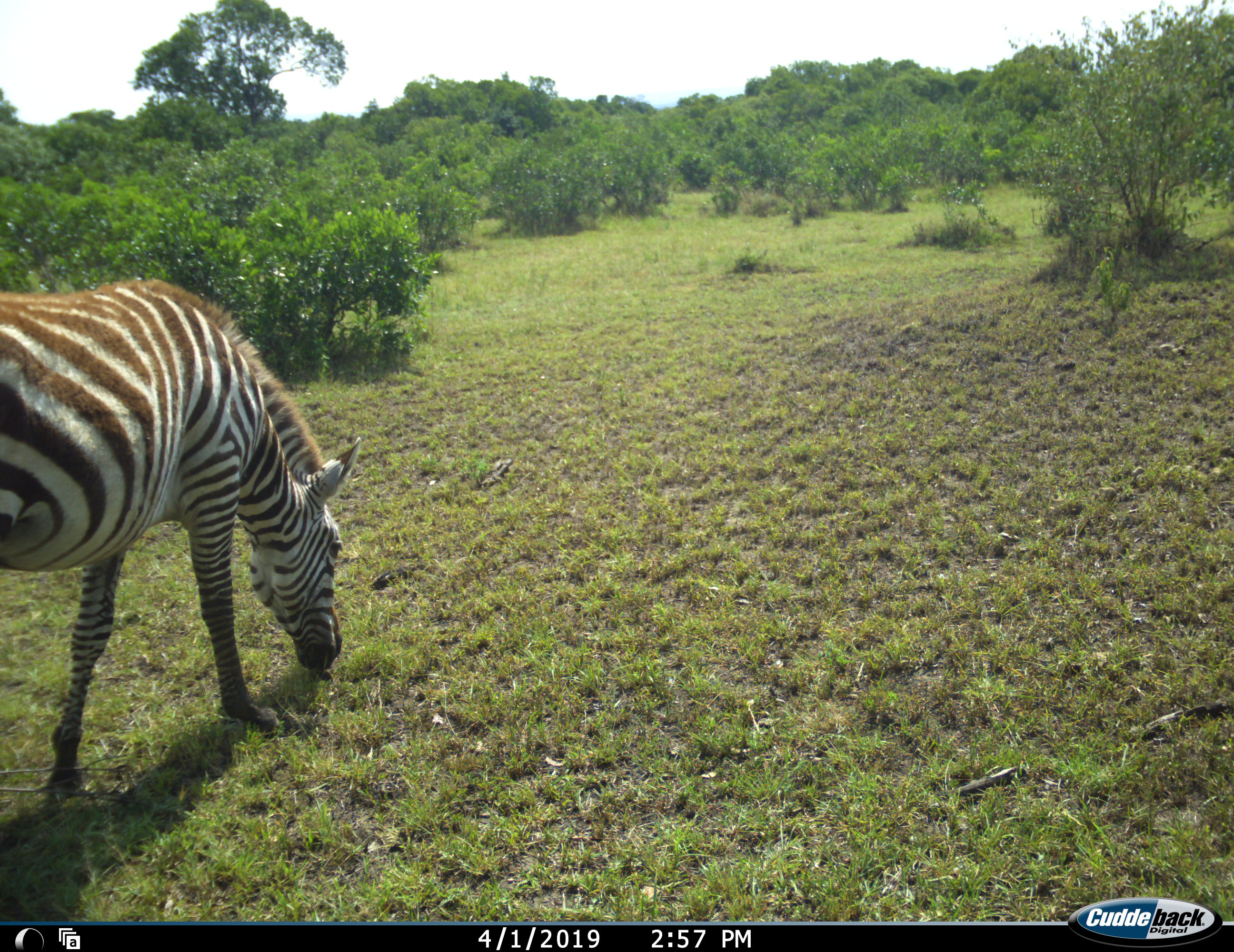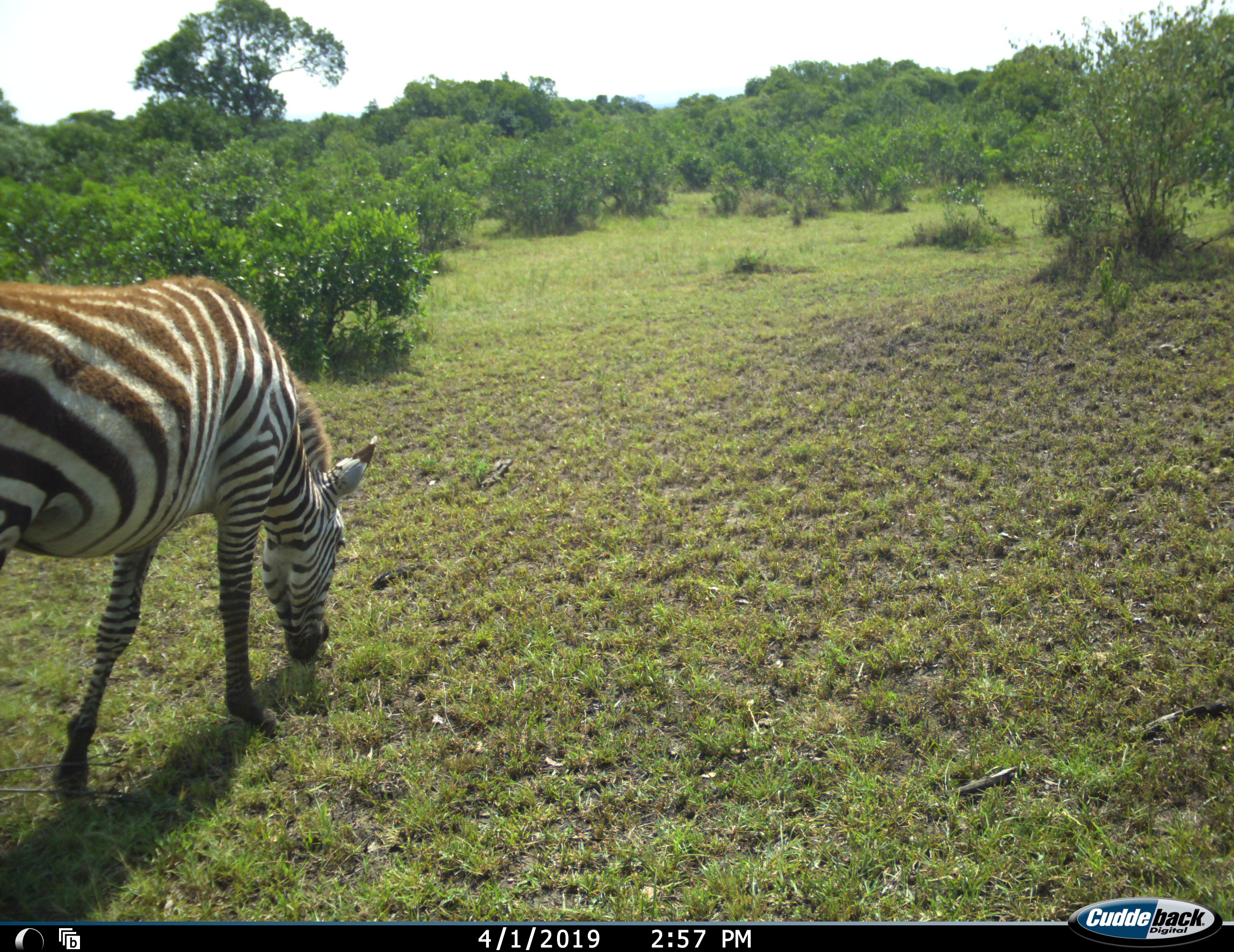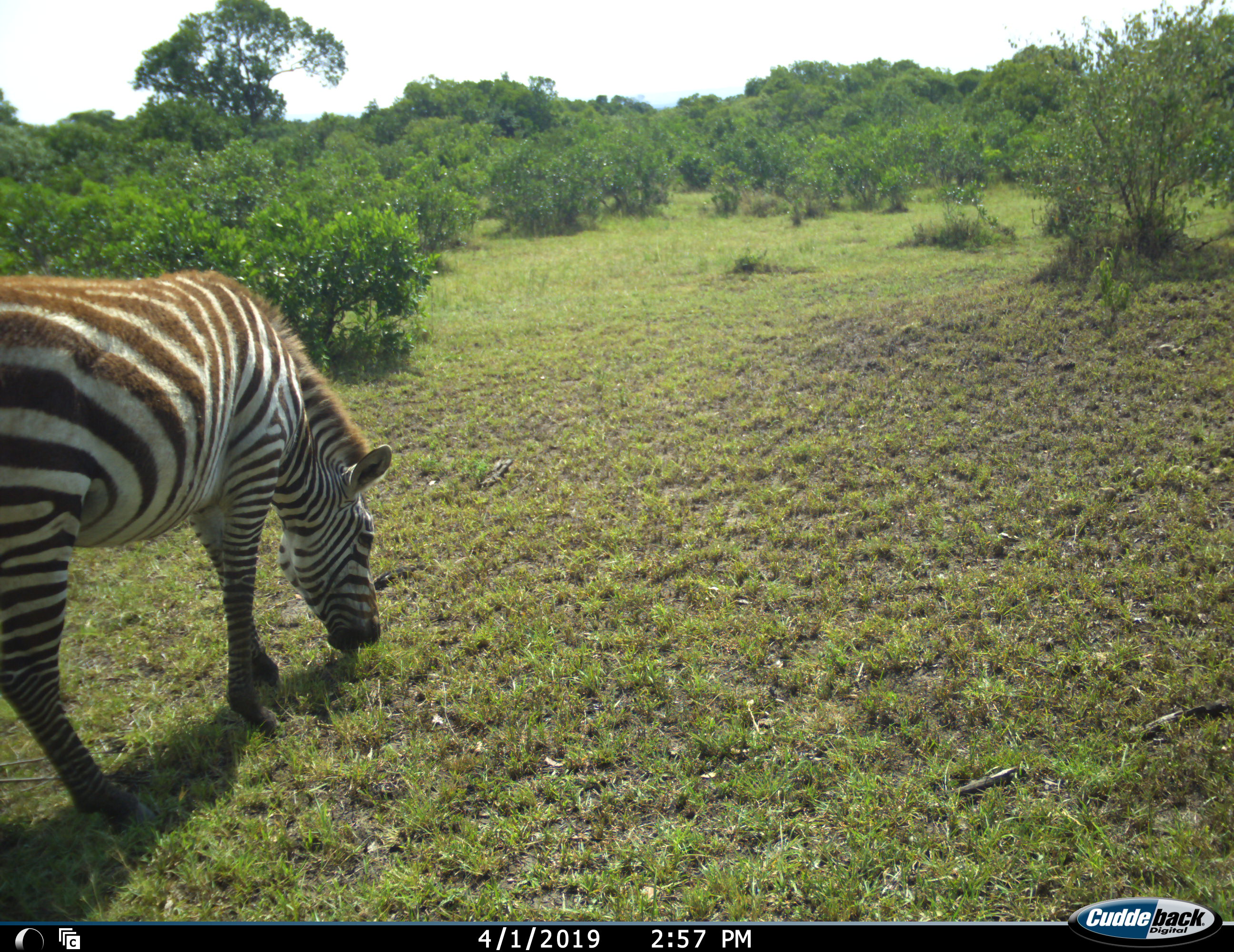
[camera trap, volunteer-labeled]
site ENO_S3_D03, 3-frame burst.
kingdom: Animalia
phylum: Chordata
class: Mammalia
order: Perissodactyla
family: Equidae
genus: Equus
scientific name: Equus quagga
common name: plains zebra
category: zebraplains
Zebraplains (plains zebra) (Equus quagga), count 1. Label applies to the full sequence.